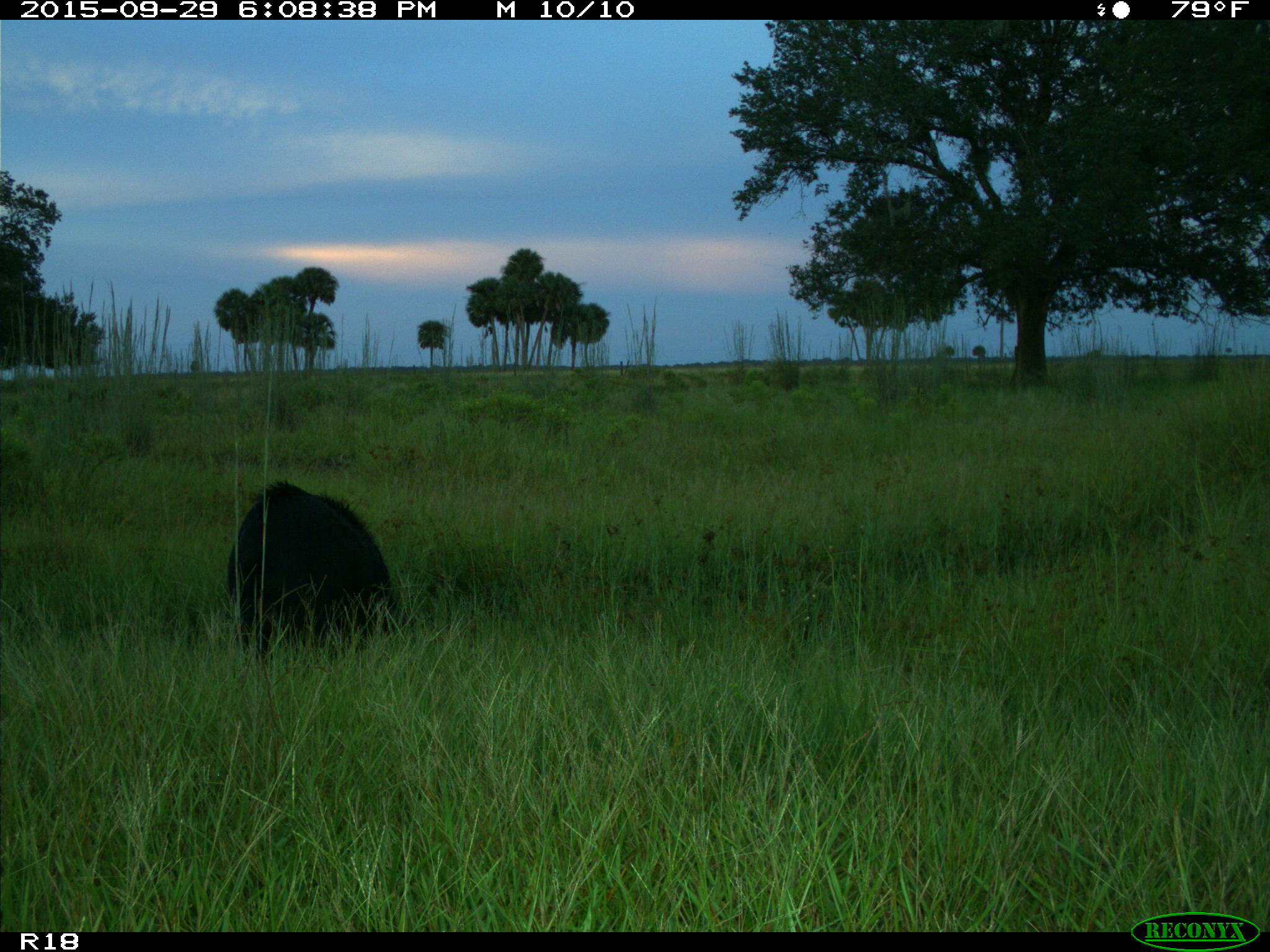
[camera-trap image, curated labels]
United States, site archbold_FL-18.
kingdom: Animalia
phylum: Chordata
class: Mammalia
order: Artiodactyla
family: Suidae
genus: Sus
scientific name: Sus scrofa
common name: wild boar